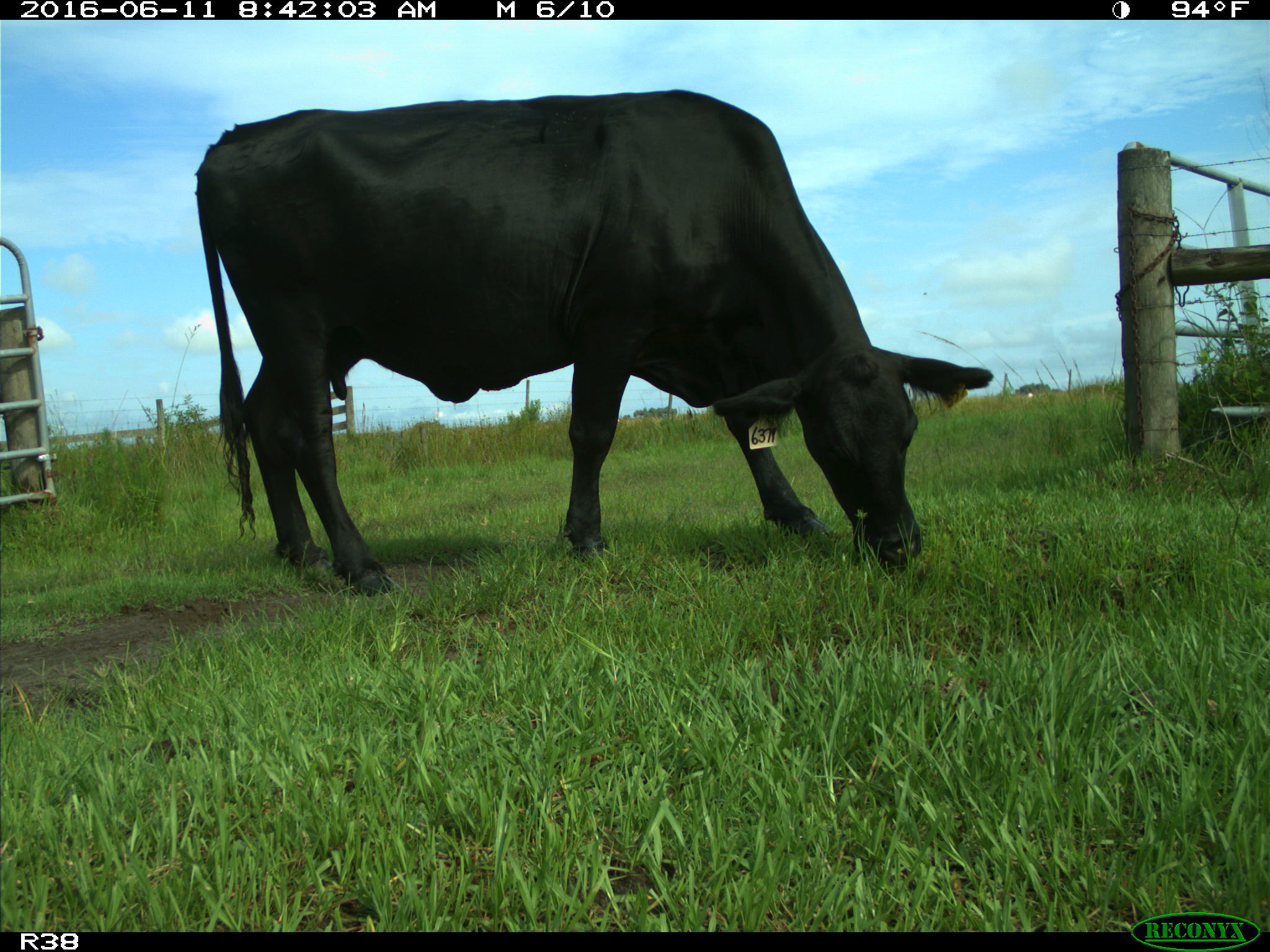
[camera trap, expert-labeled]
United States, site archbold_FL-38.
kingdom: Animalia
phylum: Chordata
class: Mammalia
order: Artiodactyla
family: Bovidae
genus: Bos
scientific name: Bos taurus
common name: domestic cow